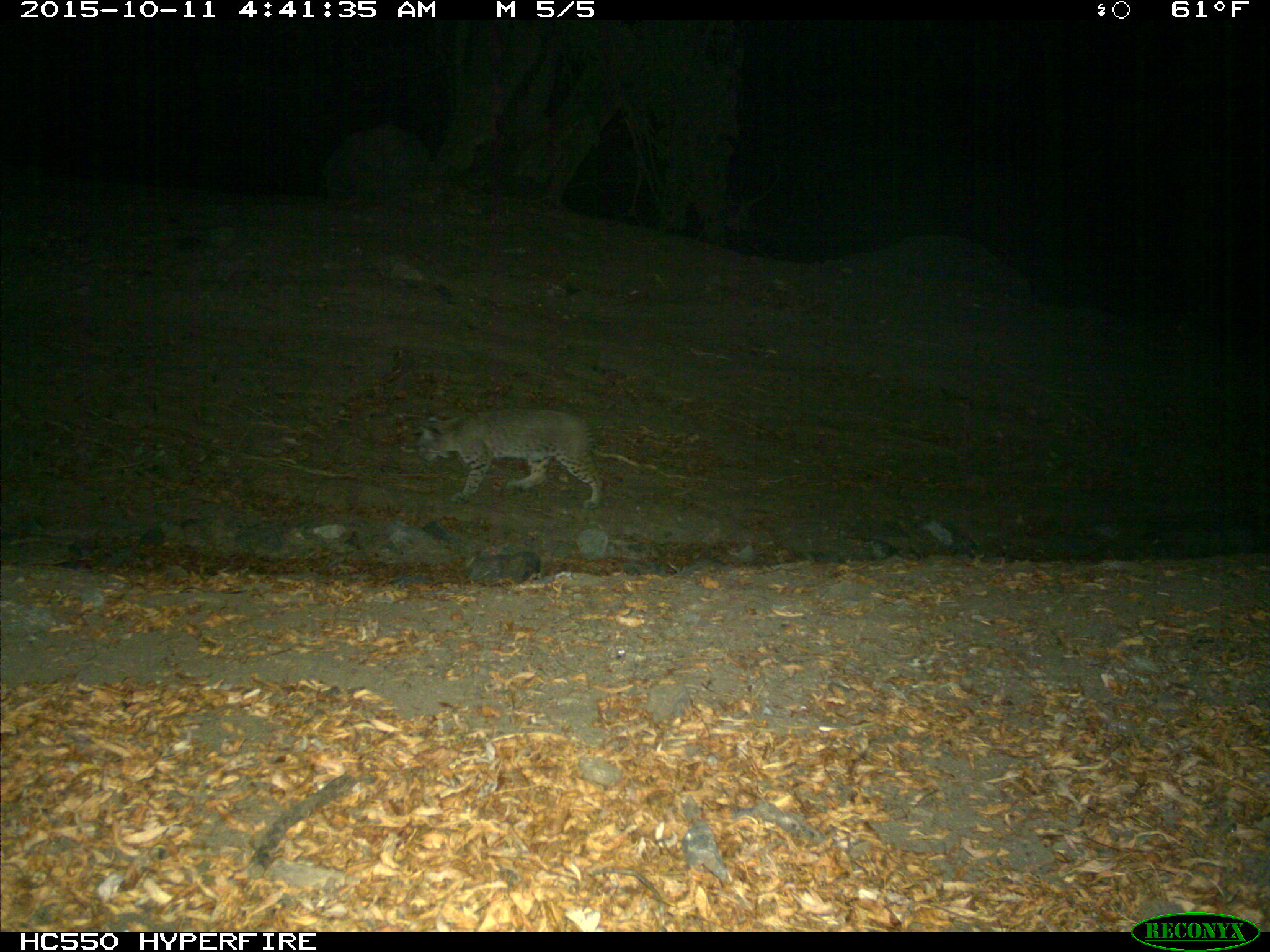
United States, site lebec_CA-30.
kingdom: Animalia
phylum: Chordata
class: Mammalia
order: Carnivora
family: Felidae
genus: Lynx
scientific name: Lynx rufus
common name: bobcat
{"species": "Lynx rufus (bobcat)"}